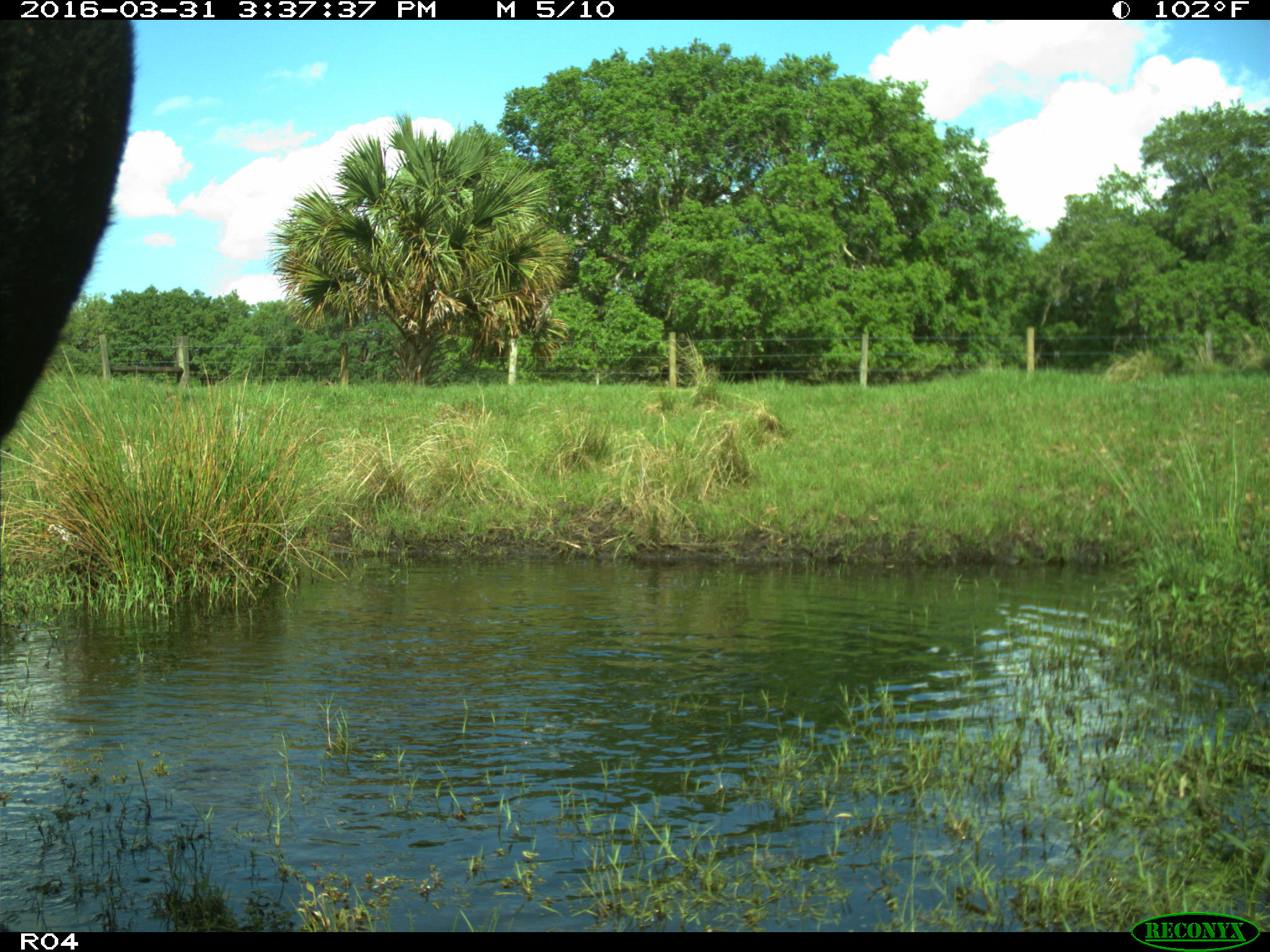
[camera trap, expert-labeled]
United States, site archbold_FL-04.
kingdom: Animalia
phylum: Chordata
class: Mammalia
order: Artiodactyla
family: Bovidae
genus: Bos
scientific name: Bos taurus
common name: domestic cow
Bos taurus (domestic cow).